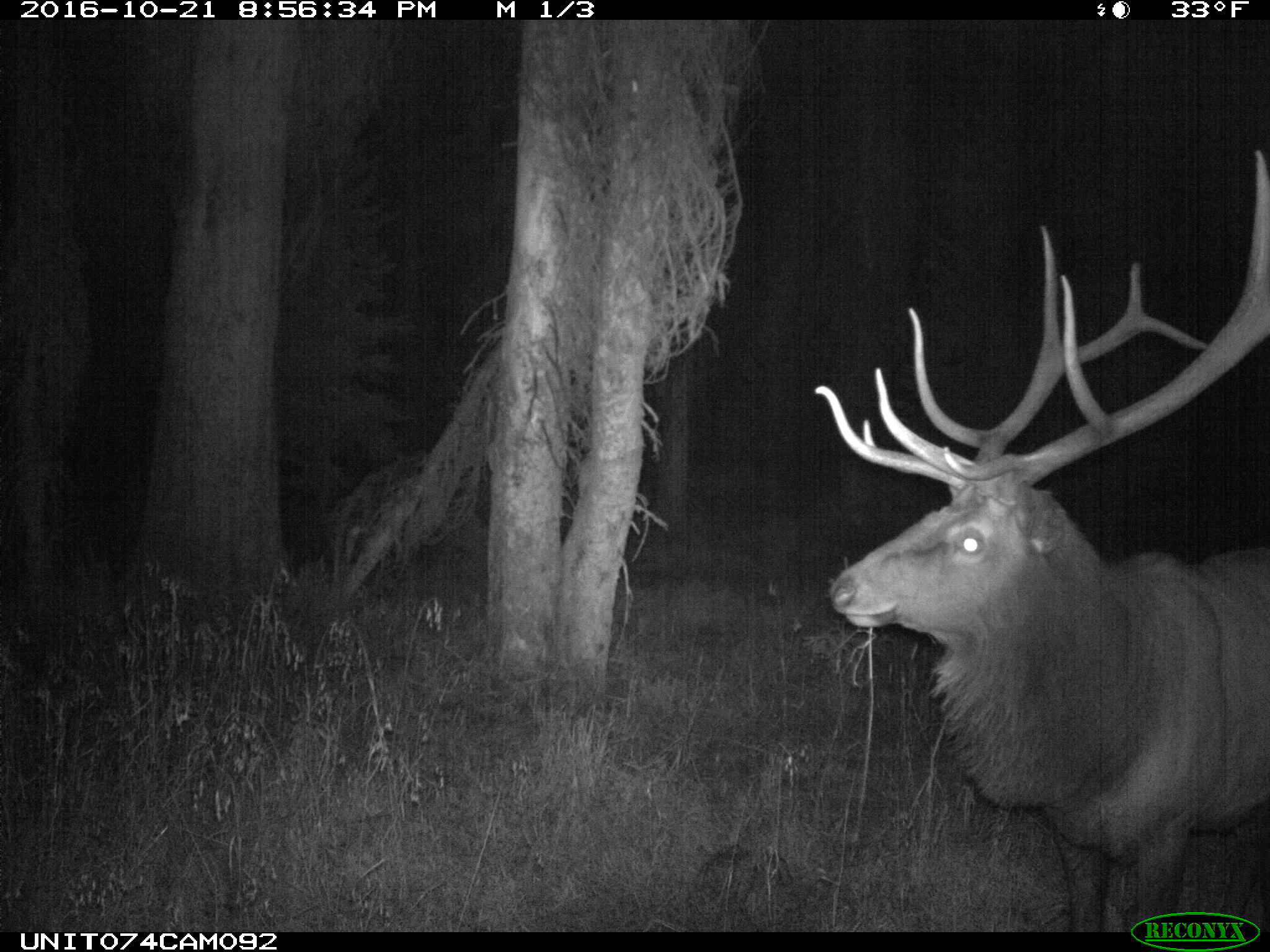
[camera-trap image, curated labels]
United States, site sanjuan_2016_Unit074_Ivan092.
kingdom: Animalia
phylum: Chordata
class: Mammalia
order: Artiodactyla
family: Cervidae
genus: Cervus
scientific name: Cervus elaphus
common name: red deer